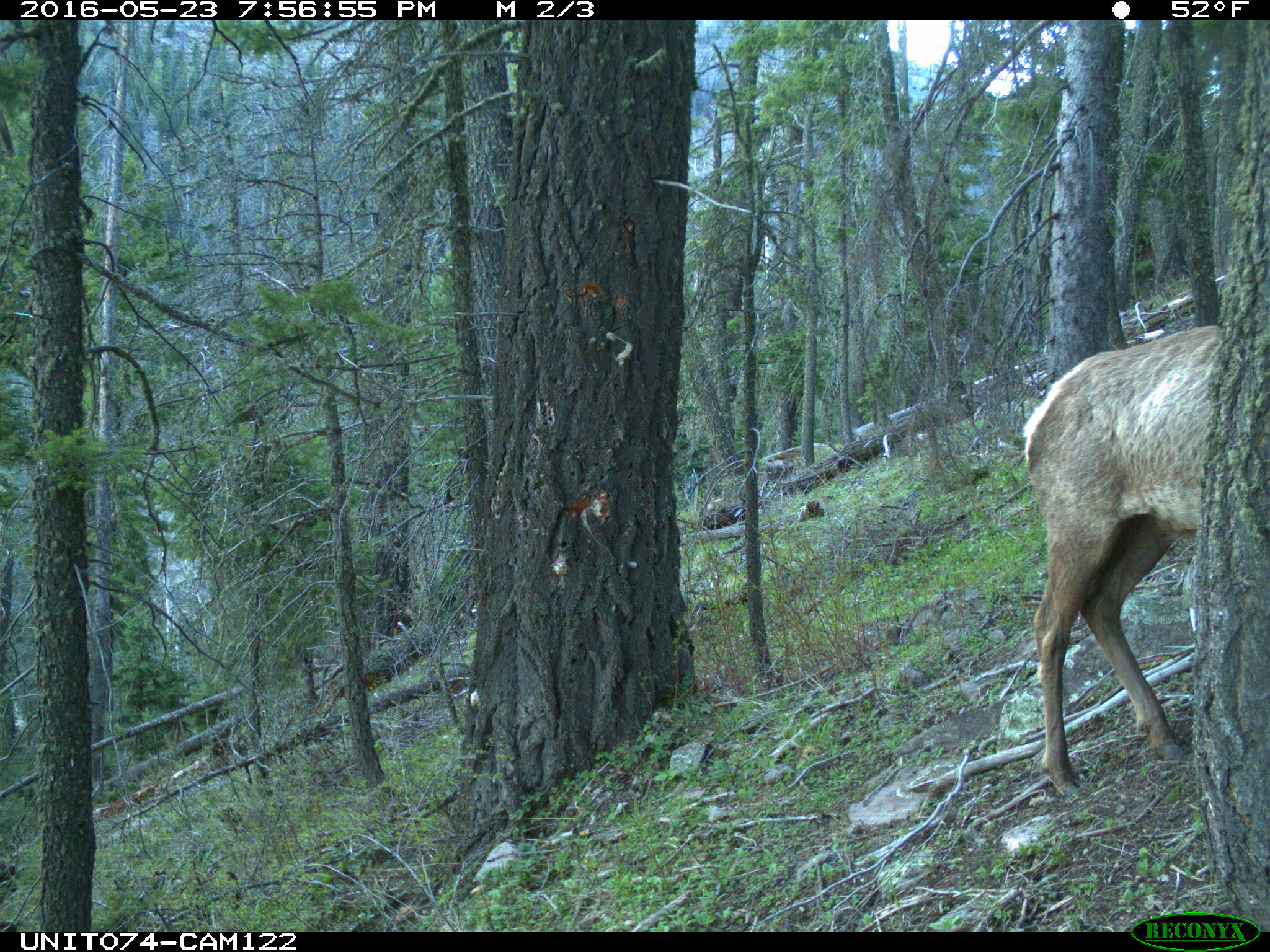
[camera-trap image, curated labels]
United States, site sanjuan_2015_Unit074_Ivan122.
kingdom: Animalia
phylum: Chordata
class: Mammalia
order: Artiodactyla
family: Cervidae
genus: Cervus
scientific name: Cervus elaphus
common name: red deer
Cervus elaphus (red deer).